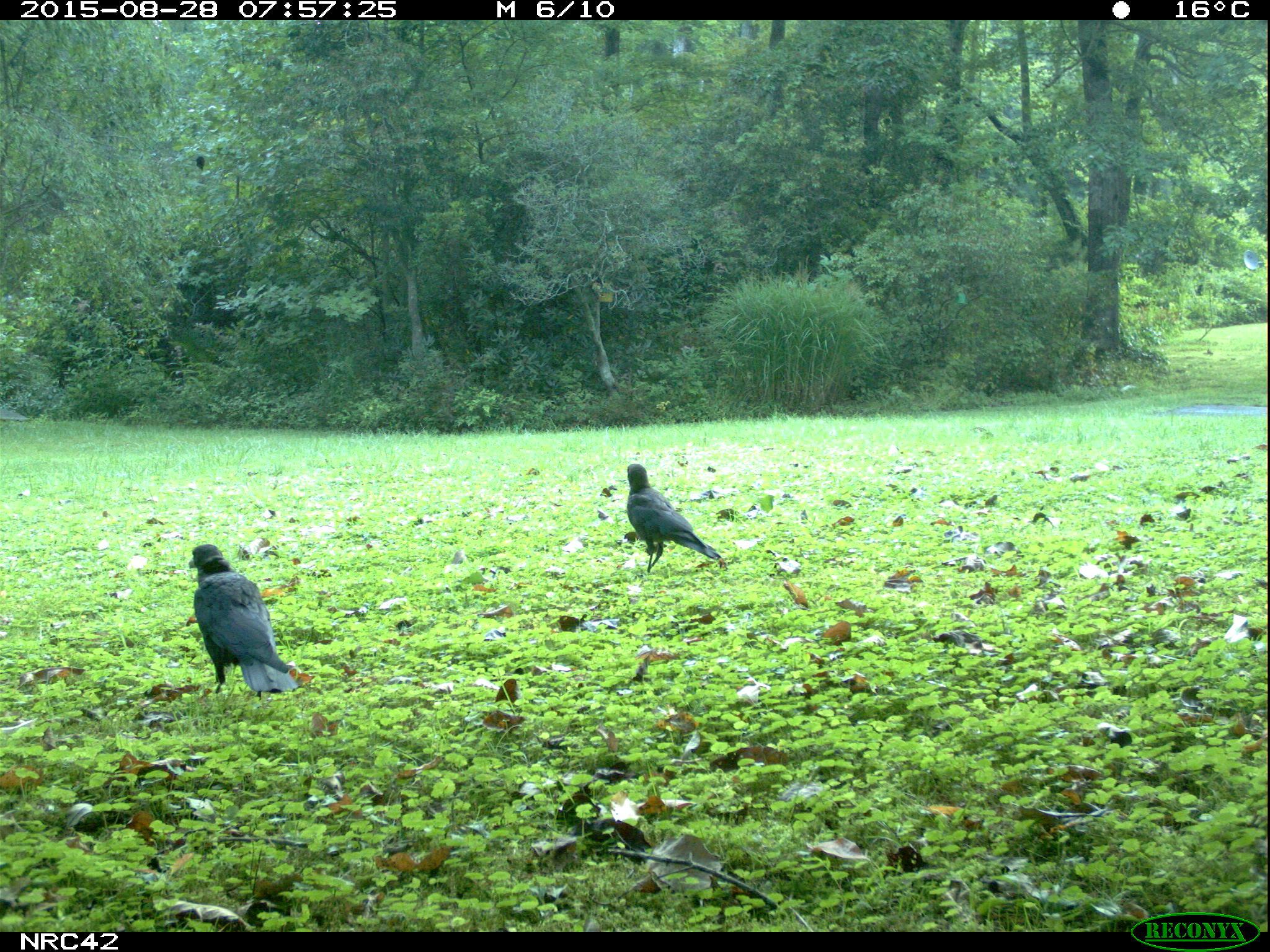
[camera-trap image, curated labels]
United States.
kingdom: Animalia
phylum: Chordata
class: Aves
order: Passeriformes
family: Corvidae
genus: Corvus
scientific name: Corvus brachyrhynchos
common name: american crow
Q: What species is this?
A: American Crow (Corvus brachyrhynchos).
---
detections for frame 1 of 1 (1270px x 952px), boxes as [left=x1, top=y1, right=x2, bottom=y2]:
American Crow: [left=179, top=545, right=300, bottom=703]; [left=619, top=457, right=726, bottom=572]